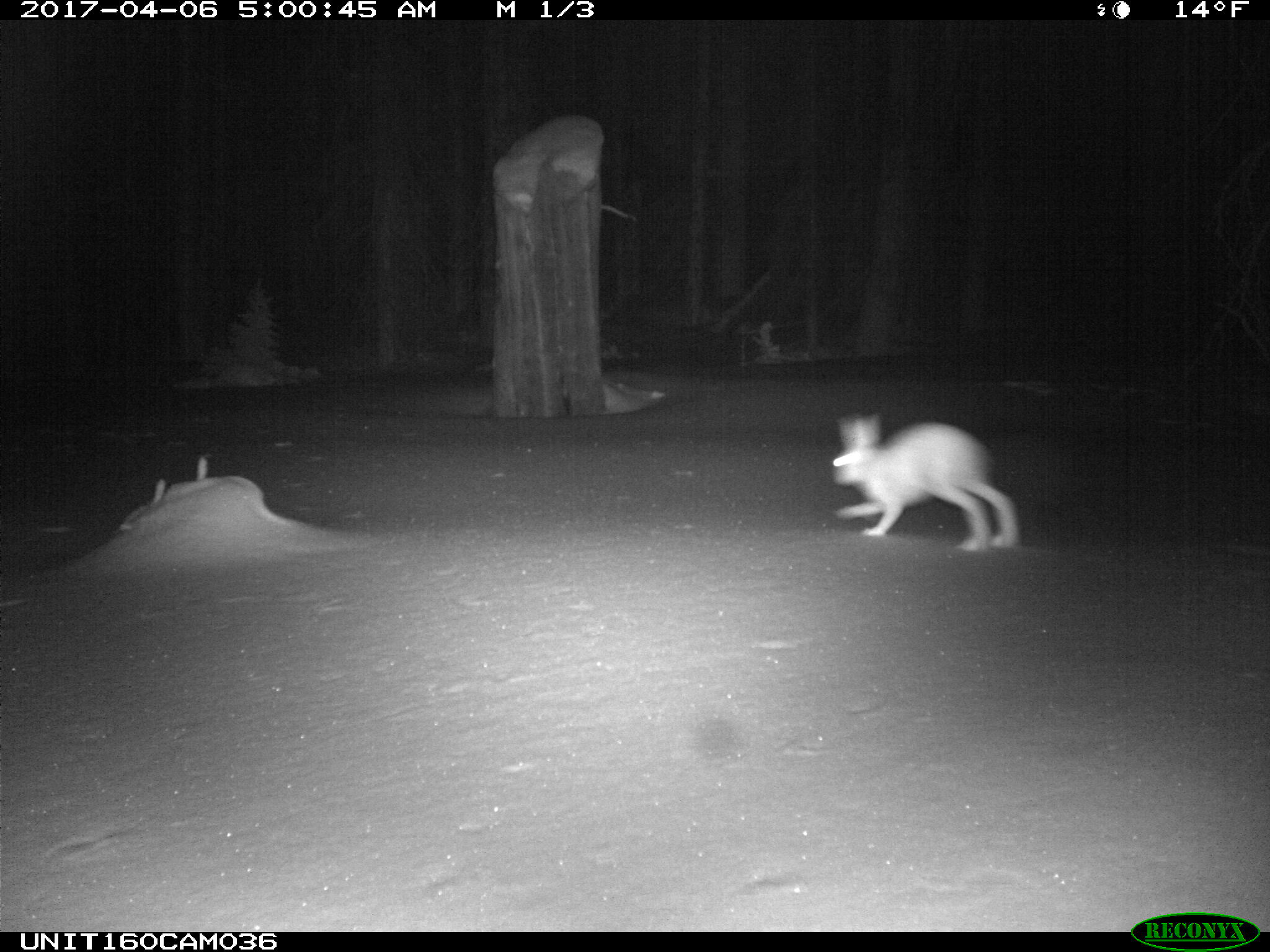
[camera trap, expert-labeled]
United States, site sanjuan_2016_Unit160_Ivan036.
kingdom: Animalia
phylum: Chordata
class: Mammalia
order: Lagomorpha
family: Leporidae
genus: Lepus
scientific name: Lepus americanus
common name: snowshoe hare